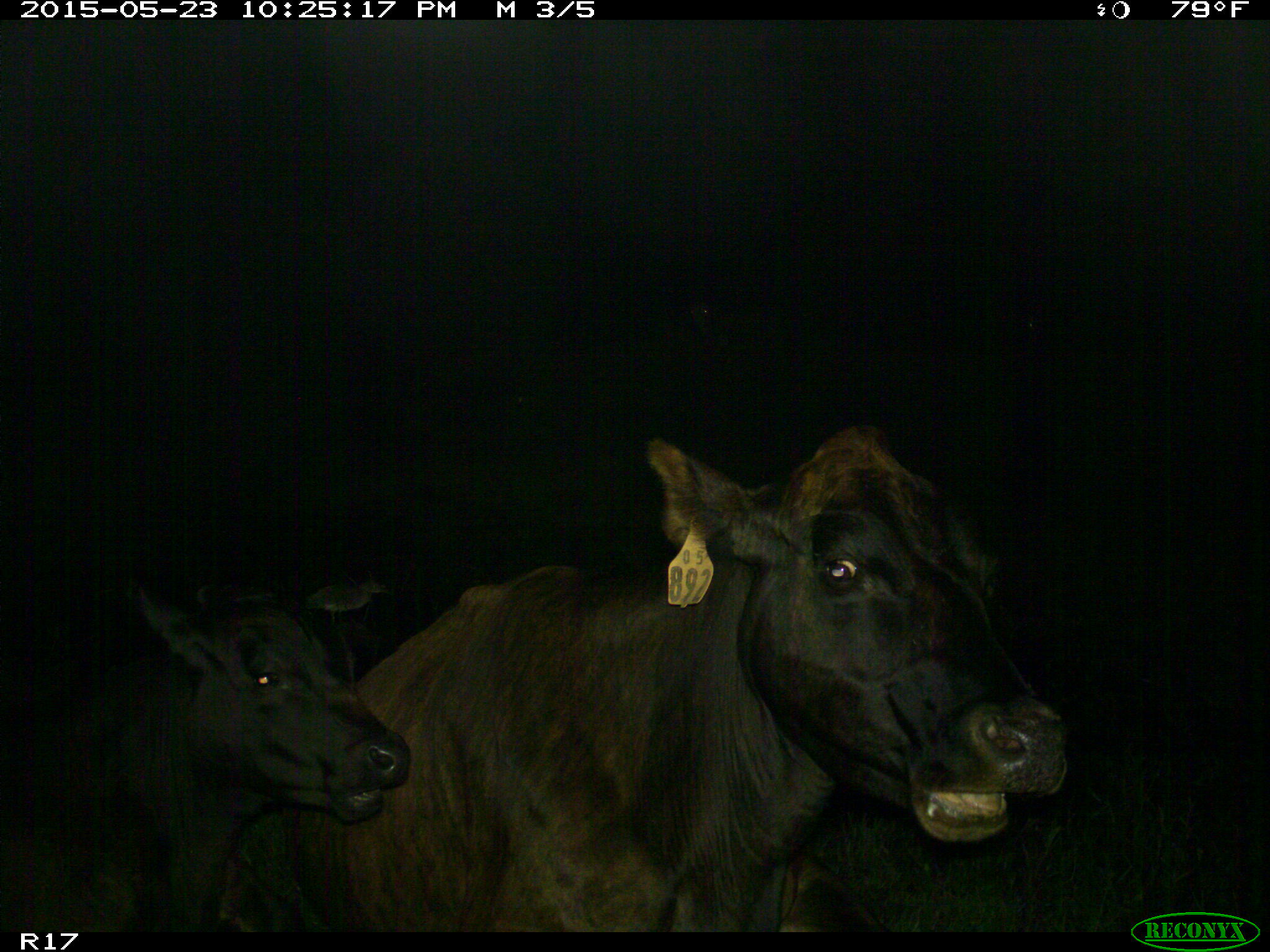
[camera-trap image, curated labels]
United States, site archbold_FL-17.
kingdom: Animalia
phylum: Chordata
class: Mammalia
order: Artiodactyla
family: Bovidae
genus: Bos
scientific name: Bos taurus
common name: domestic cow